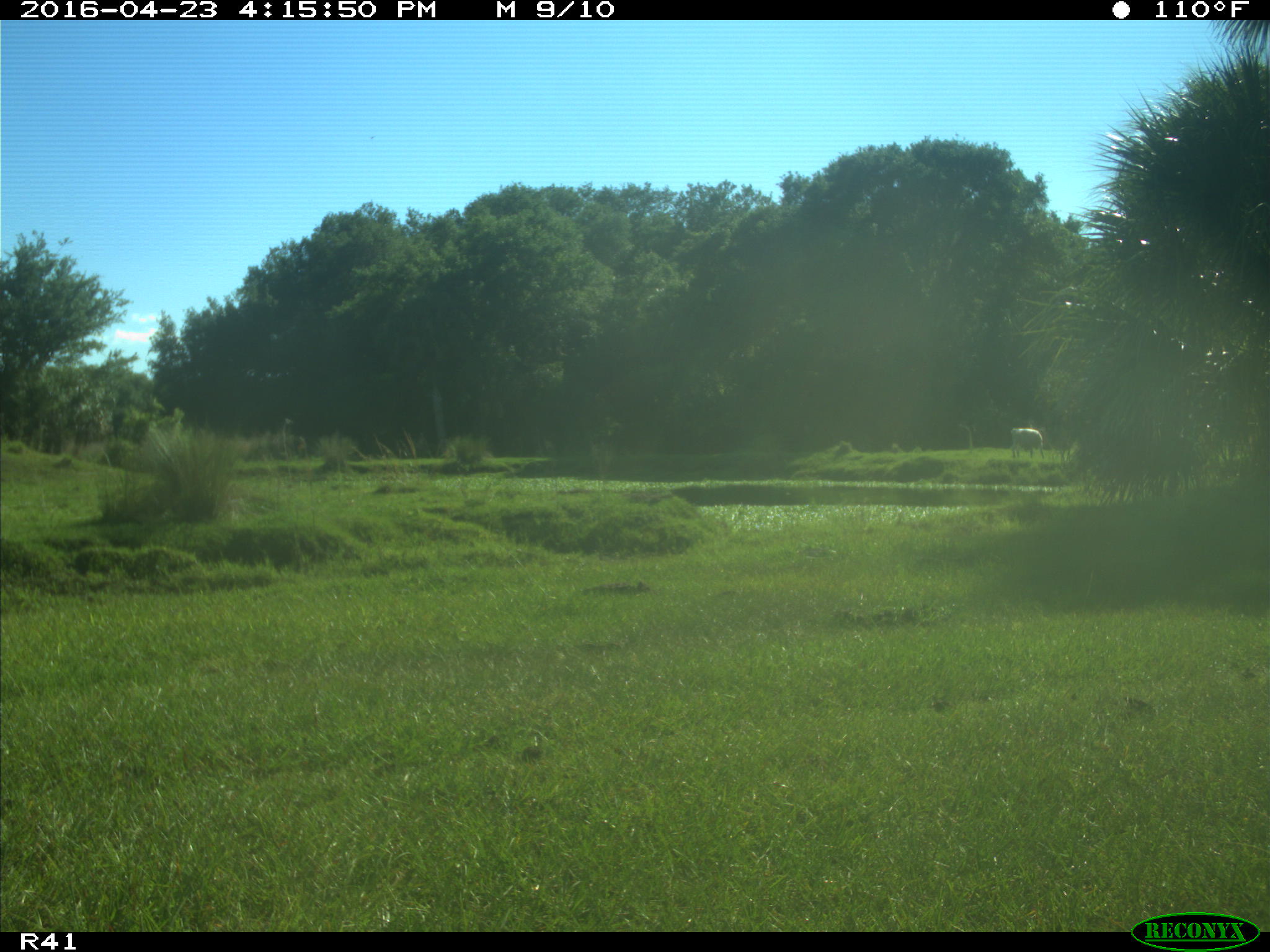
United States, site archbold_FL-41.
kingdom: Animalia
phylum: Chordata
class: Mammalia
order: Artiodactyla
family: Bovidae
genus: Bos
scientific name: Bos taurus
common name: domestic cow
Bos taurus (domestic cow).